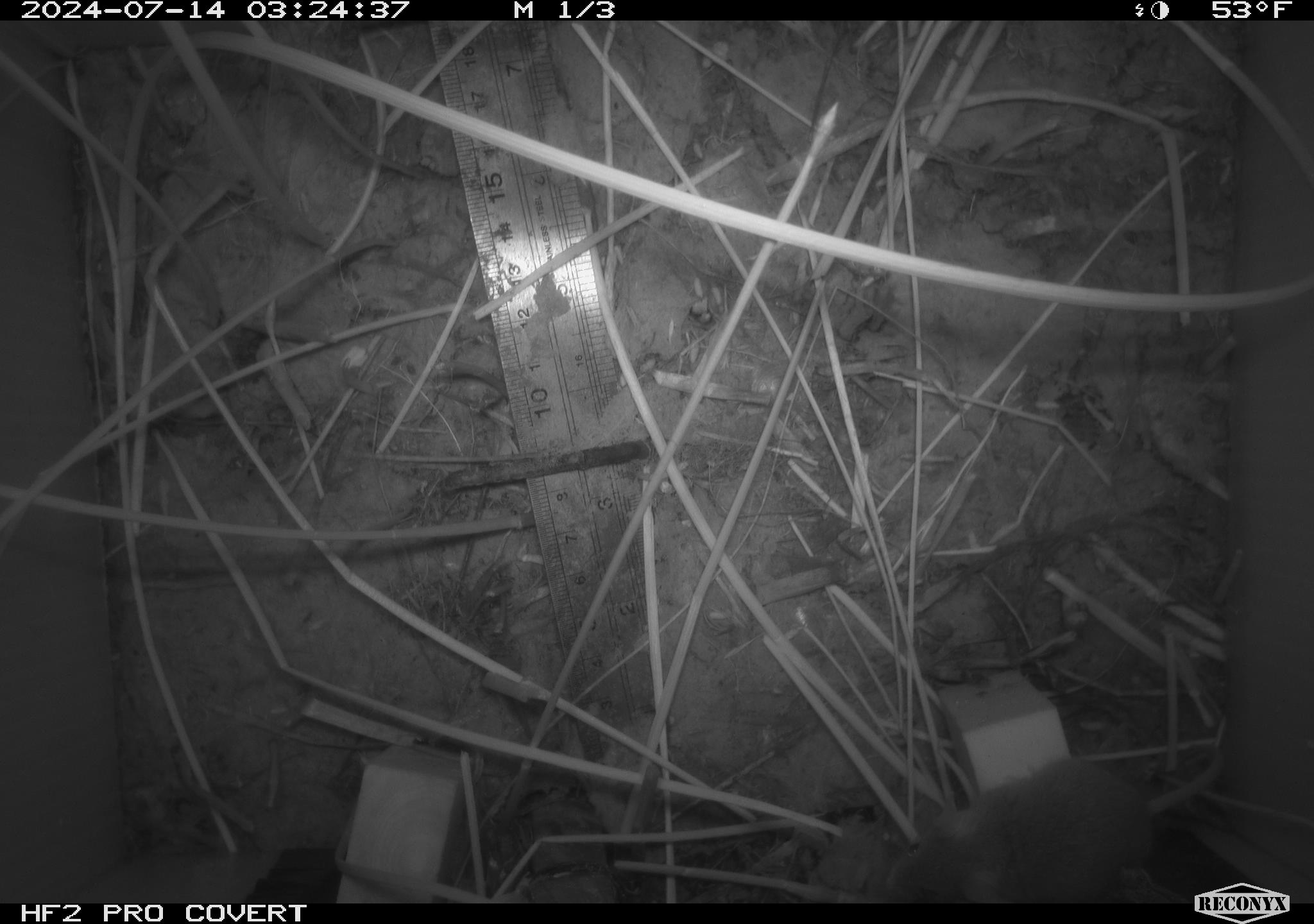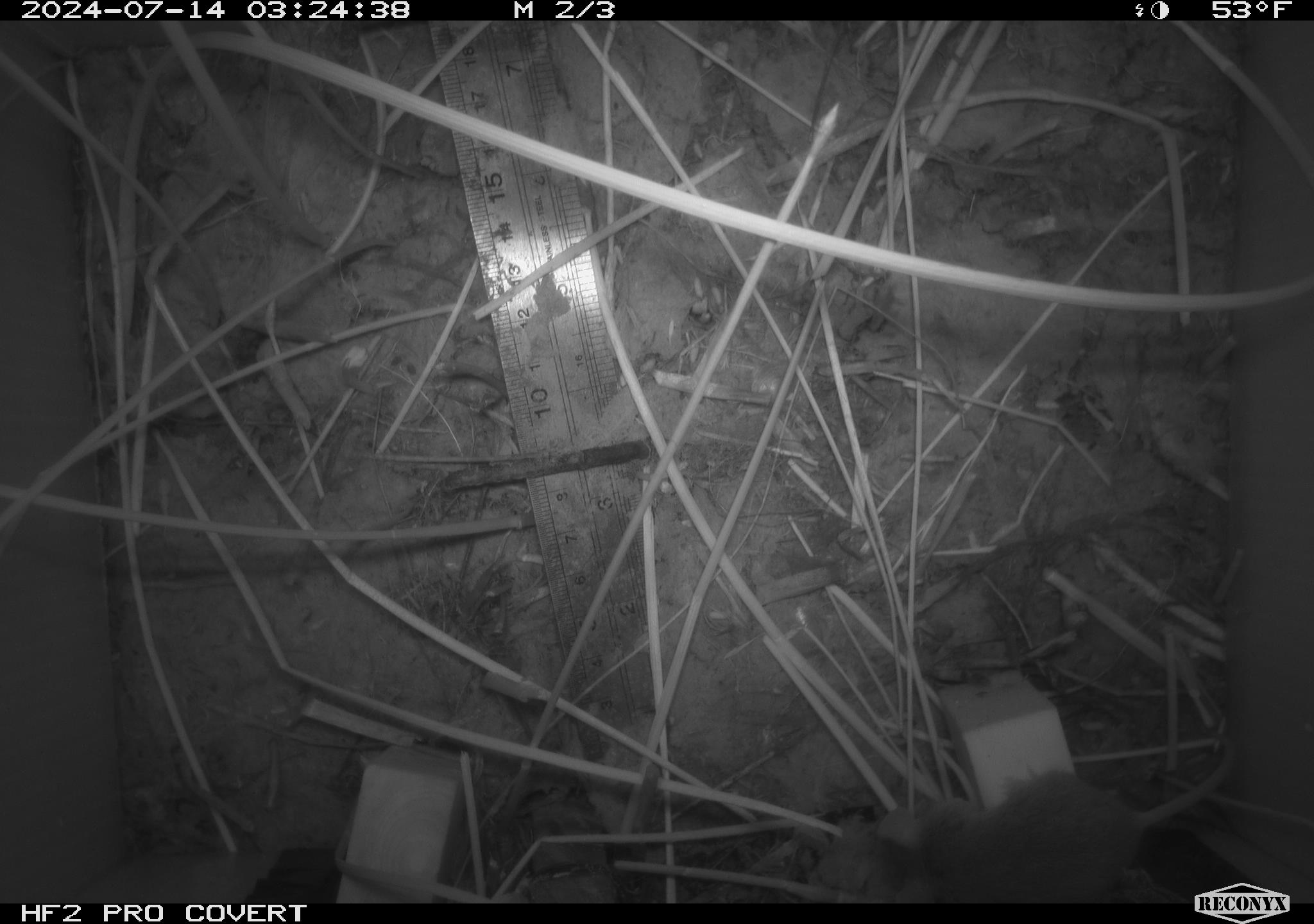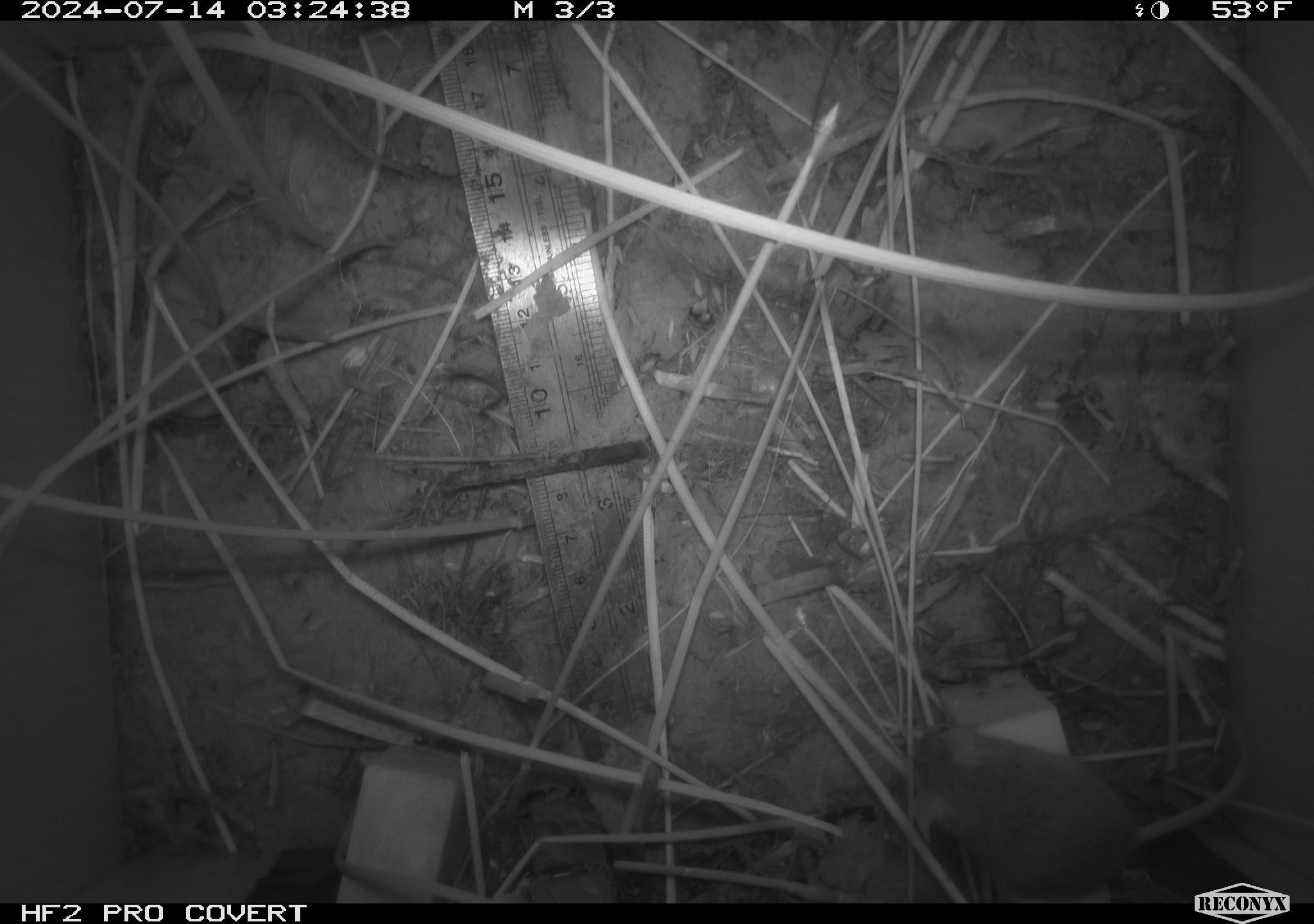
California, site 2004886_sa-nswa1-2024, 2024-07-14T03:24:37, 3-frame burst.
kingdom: Animalia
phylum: Chordata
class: Mammalia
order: Rodentia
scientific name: Rodentia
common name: rodent